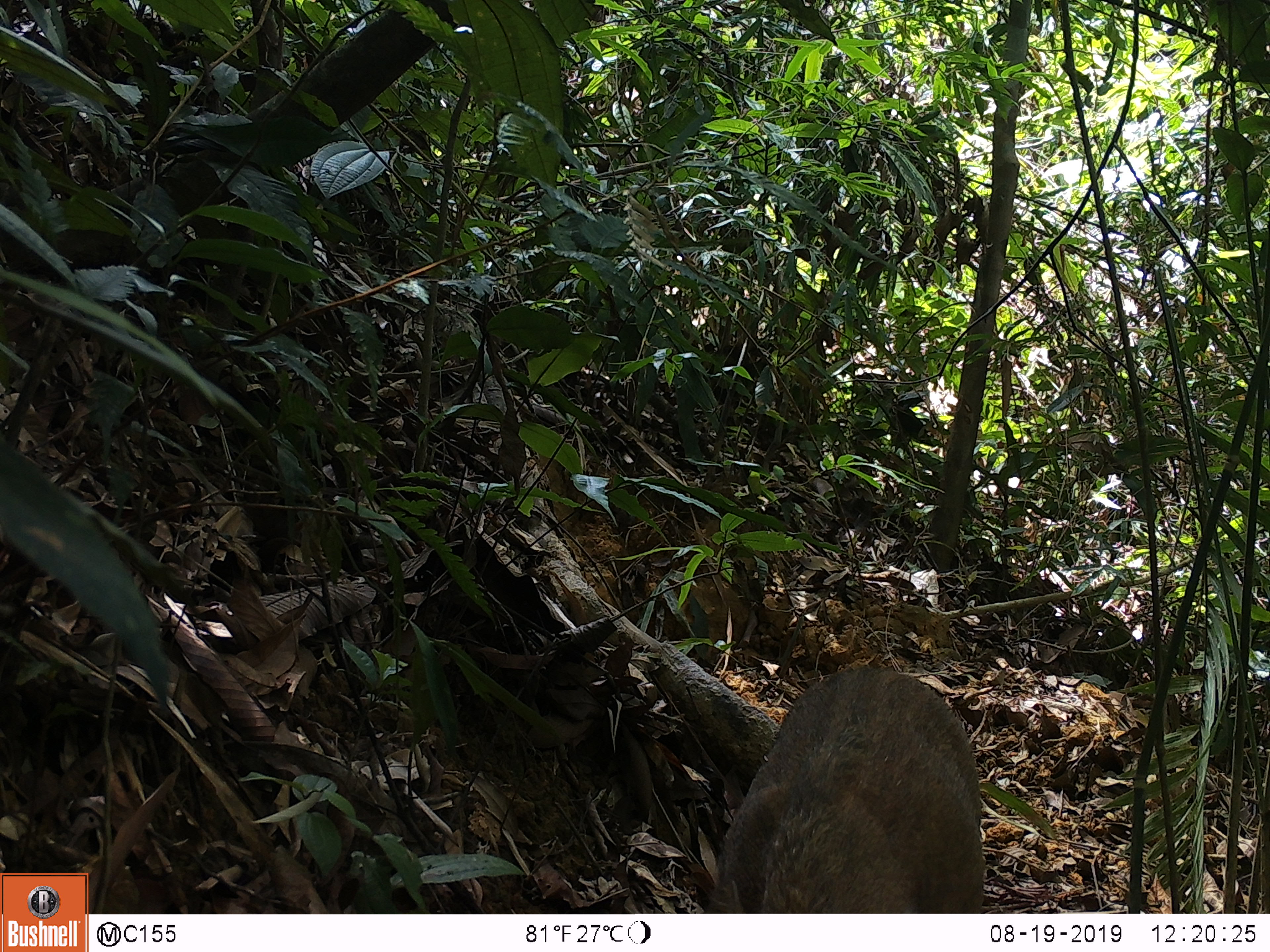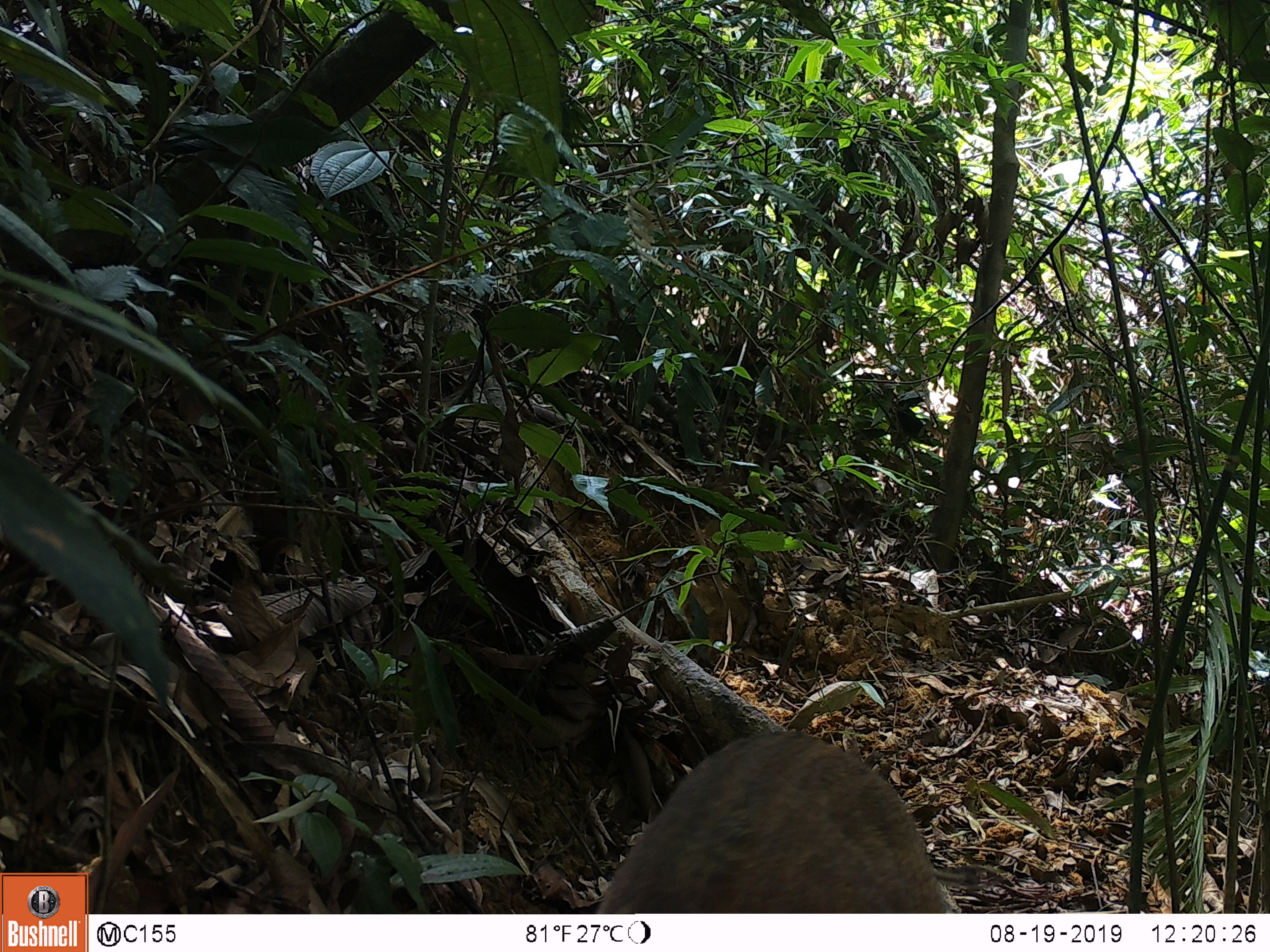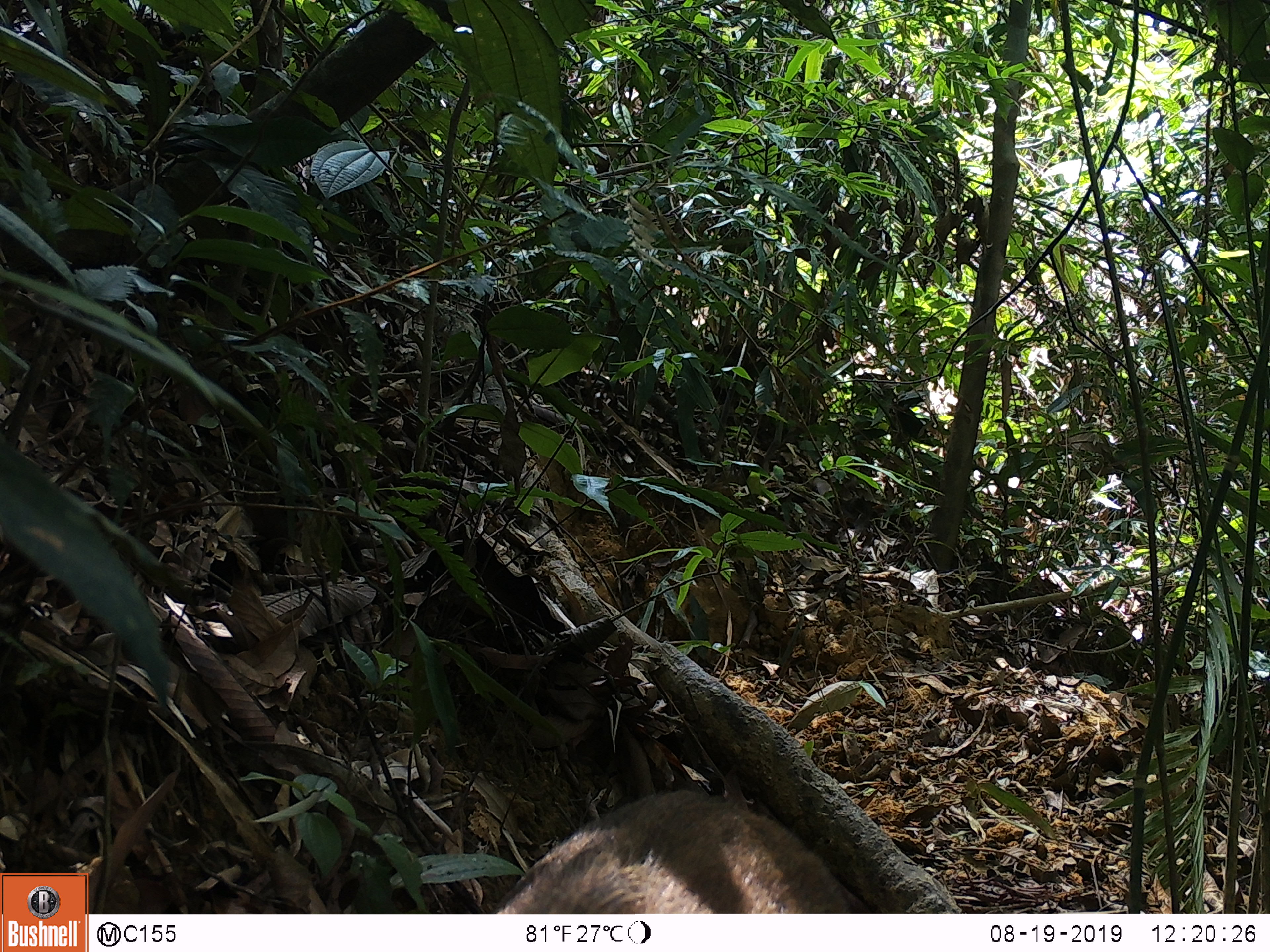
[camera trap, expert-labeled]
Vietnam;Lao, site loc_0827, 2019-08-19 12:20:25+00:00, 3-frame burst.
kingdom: Animalia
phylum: Chordata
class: Mammalia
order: Artiodactyla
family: Suidae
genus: Sus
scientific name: Sus scrofa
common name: eurasian wild pig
Eurasian wild pig (Sus scrofa). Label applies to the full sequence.